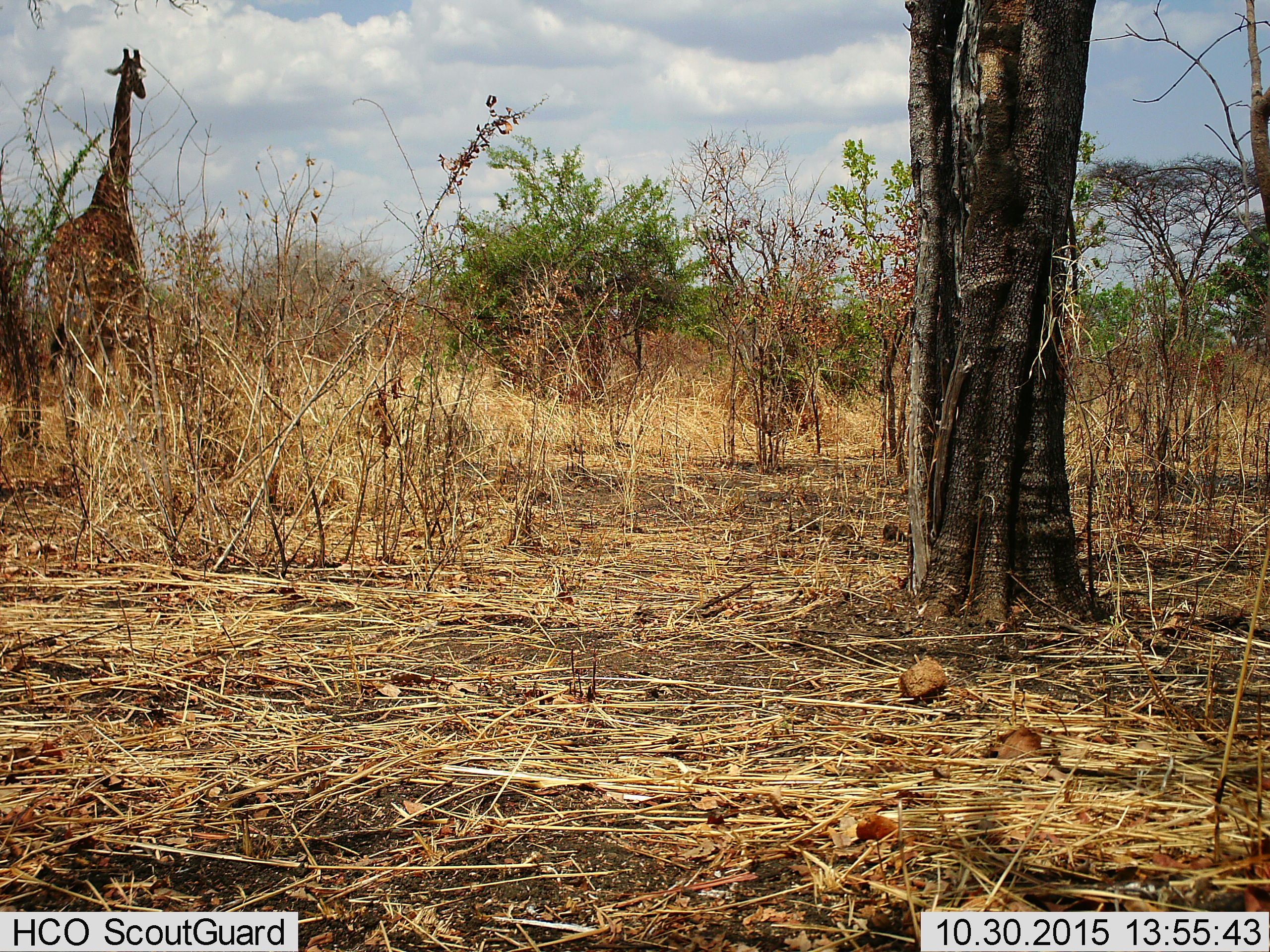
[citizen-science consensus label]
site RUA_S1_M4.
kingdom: Animalia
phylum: Chordata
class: Mammalia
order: Artiodactyla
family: Giraffidae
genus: Giraffa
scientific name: Giraffa camelopardalis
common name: giraffe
Giraffe (Giraffa camelopardalis), count 1. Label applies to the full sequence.